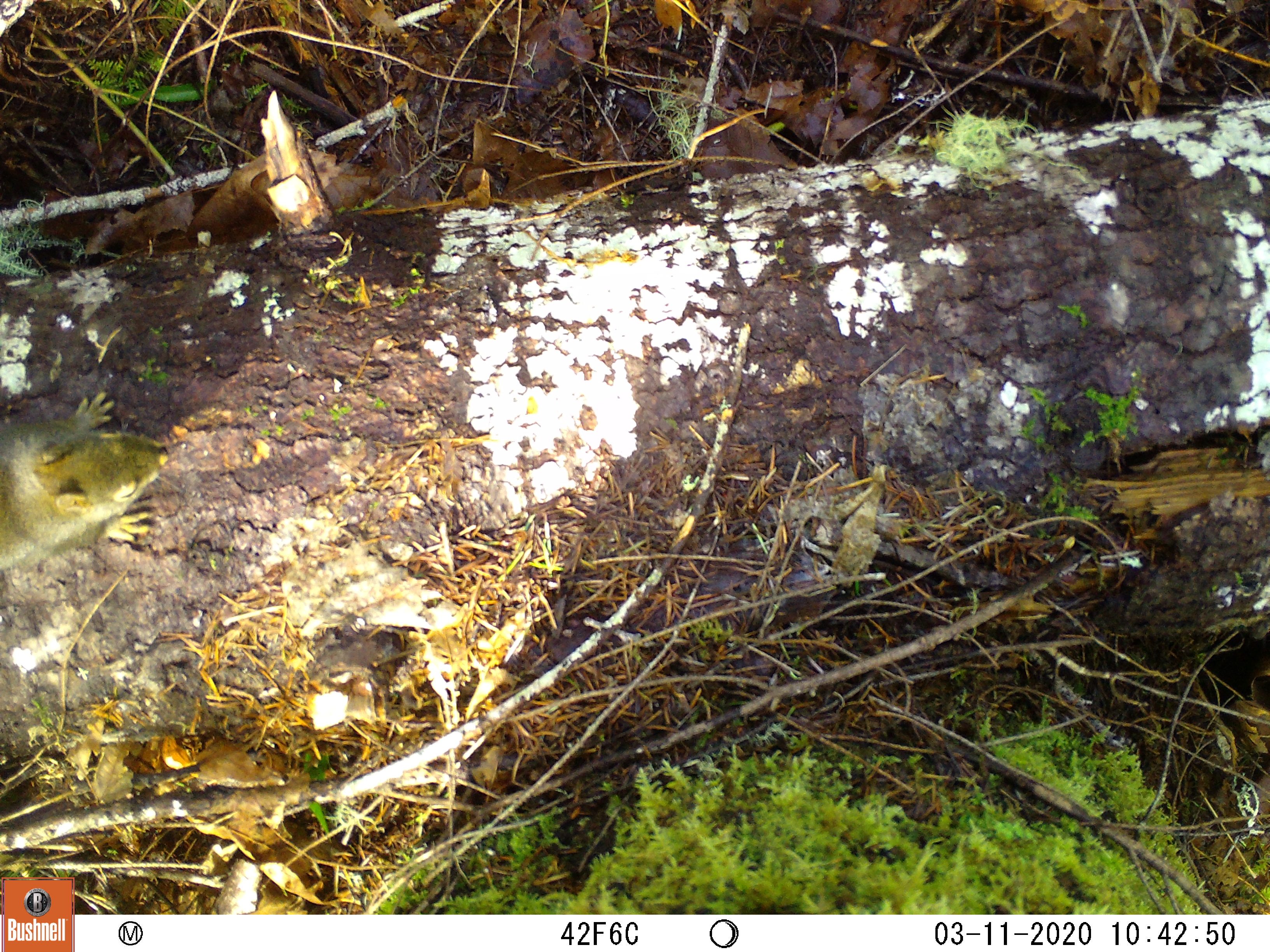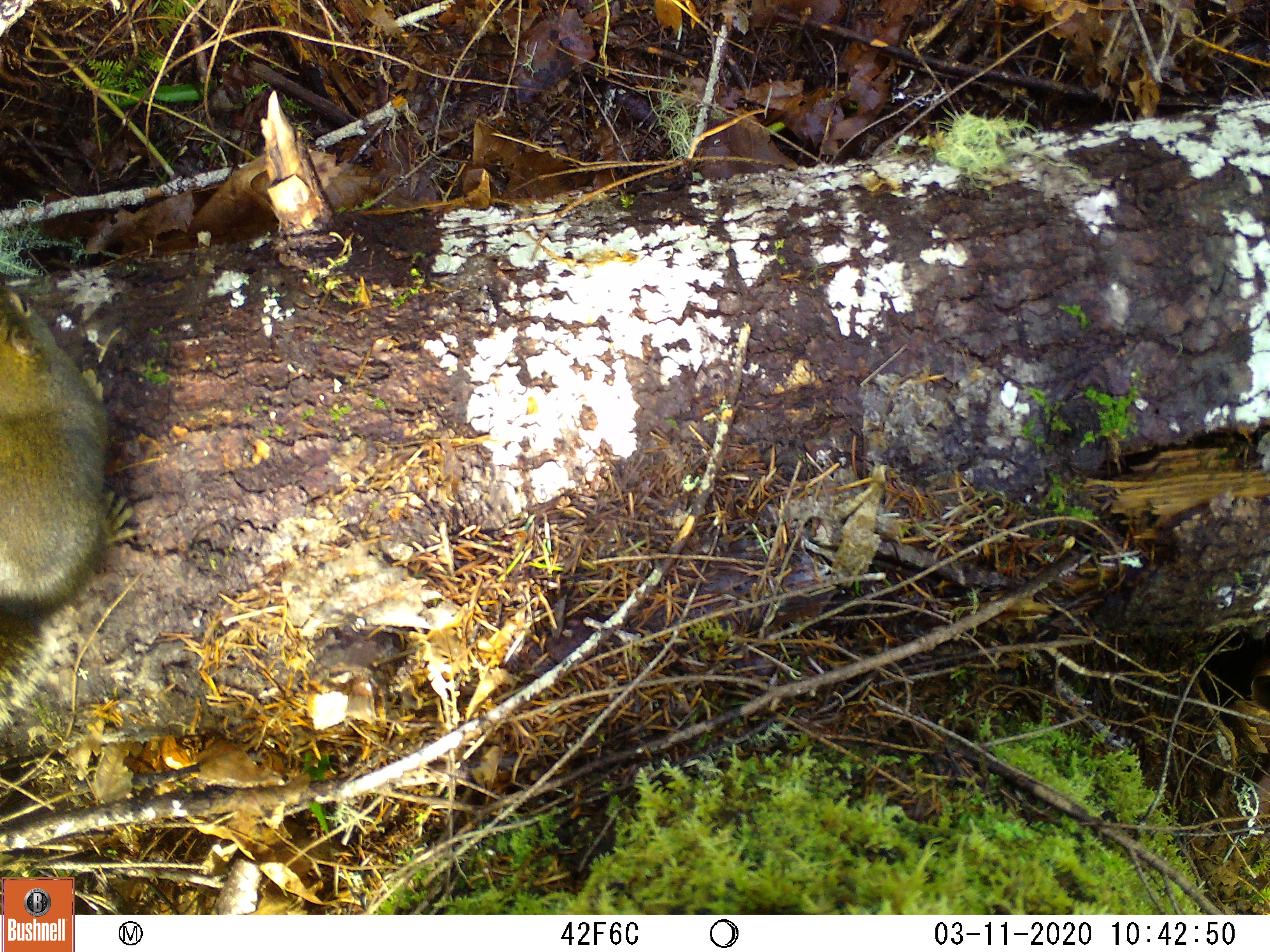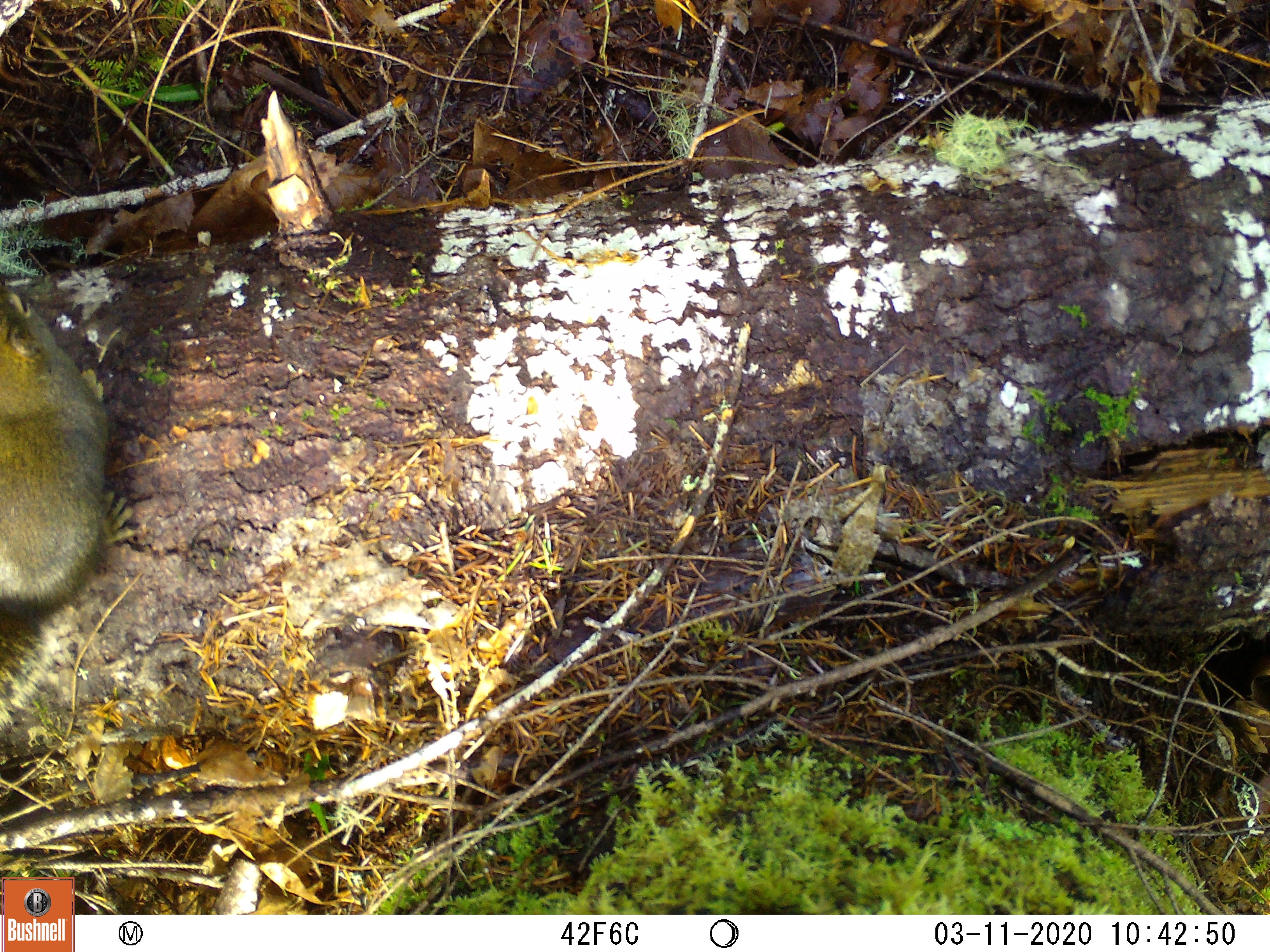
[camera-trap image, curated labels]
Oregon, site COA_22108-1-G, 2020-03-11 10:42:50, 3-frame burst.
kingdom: Animalia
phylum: Chordata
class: Mammalia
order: Rodentia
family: Sciuridae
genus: Tamiasciurus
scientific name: Tamiasciurus douglasii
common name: douglas squirrel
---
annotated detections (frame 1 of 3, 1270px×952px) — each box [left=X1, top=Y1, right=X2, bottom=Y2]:
douglas squirrel: [left=0, top=342, right=191, bottom=638]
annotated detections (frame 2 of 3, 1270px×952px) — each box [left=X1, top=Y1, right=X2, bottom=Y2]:
douglas squirrel: [left=0, top=248, right=182, bottom=765]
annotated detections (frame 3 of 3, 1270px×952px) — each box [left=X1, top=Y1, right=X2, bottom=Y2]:
douglas squirrel: [left=0, top=232, right=175, bottom=779]